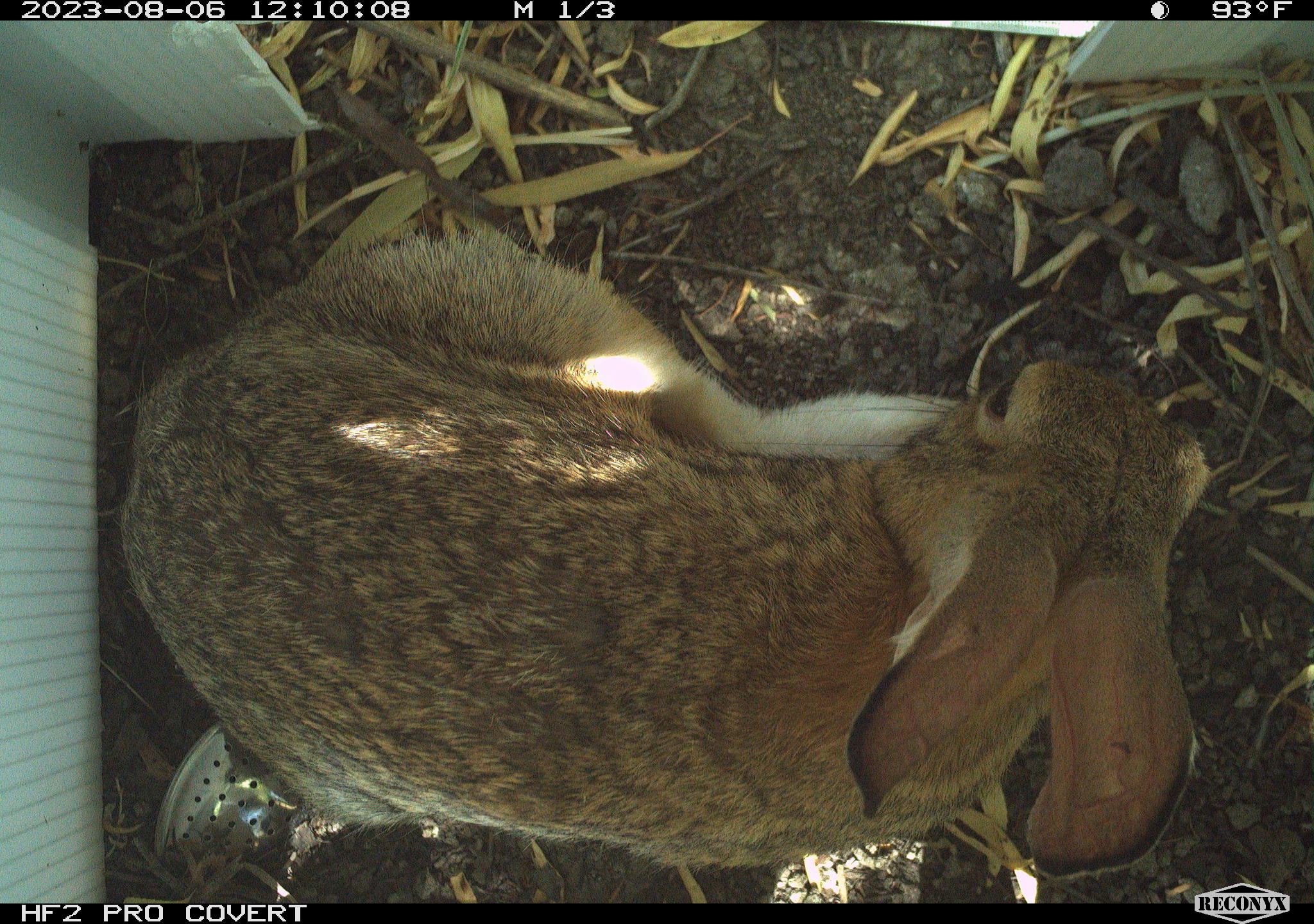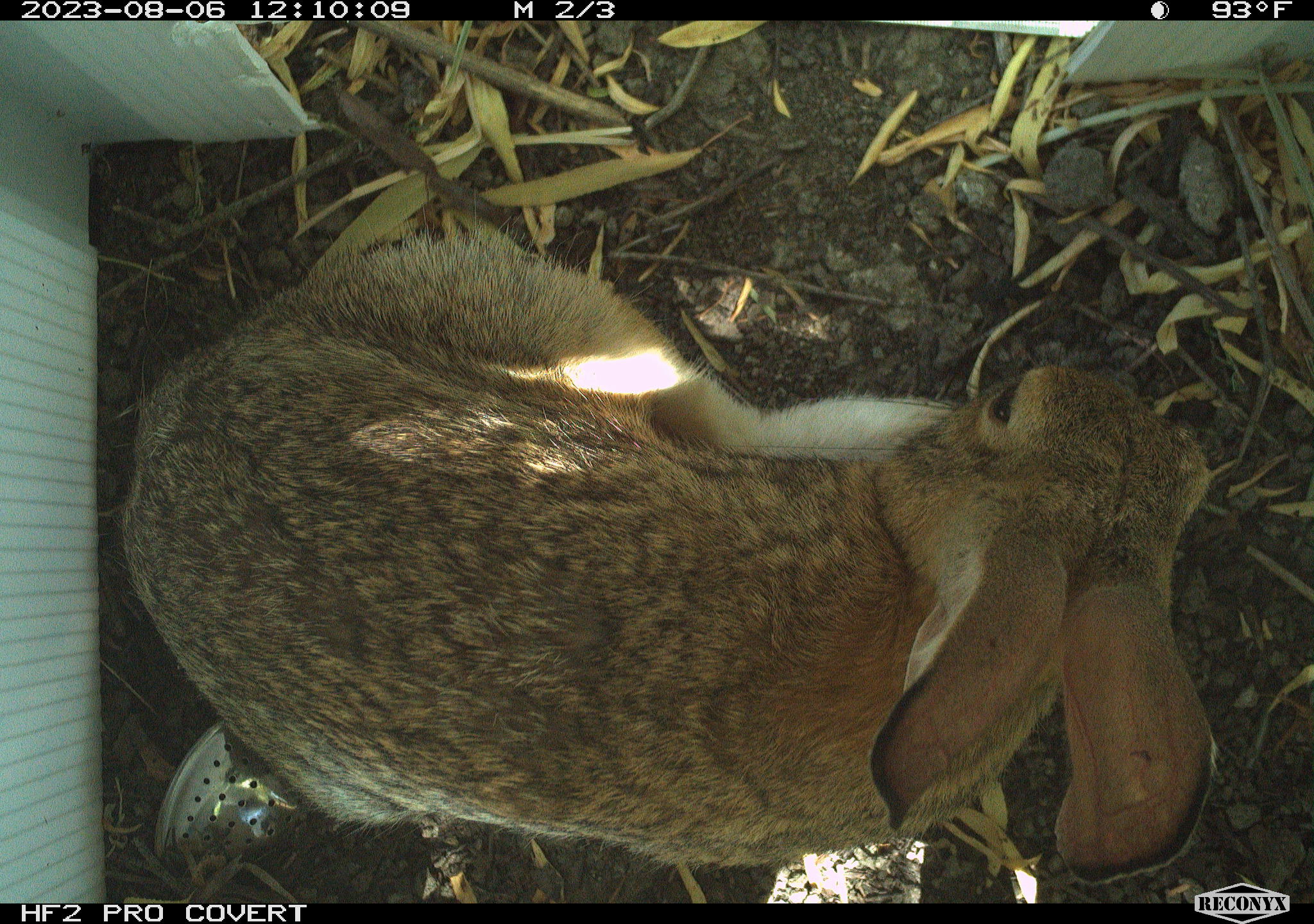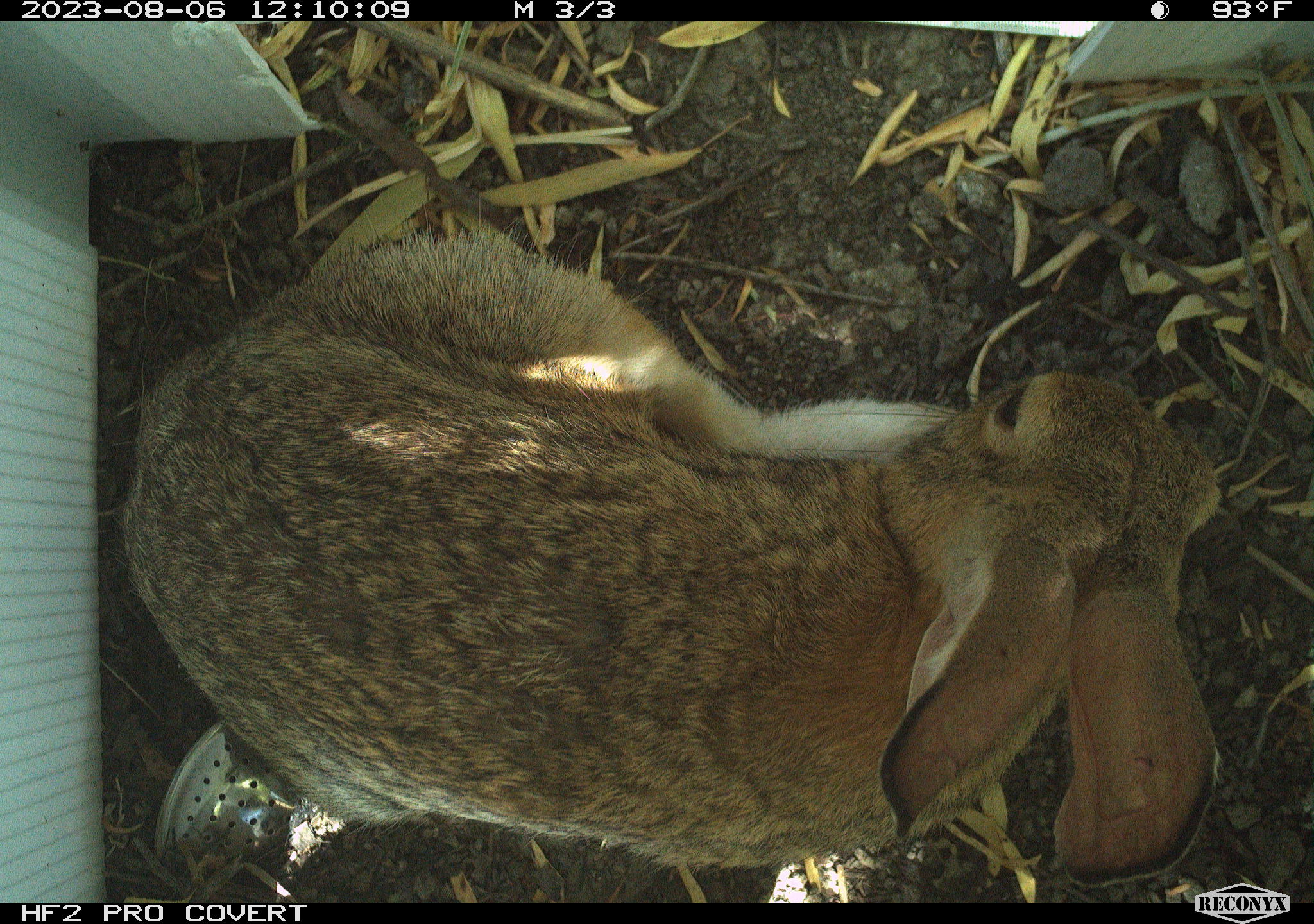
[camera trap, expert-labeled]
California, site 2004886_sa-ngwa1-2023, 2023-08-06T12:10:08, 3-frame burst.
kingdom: Animalia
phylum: Chordata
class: Mammalia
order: Lagomorpha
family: Leporidae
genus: Sylvilagus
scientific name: Sylvilagus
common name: cottontail rabbits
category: sylvilagus species